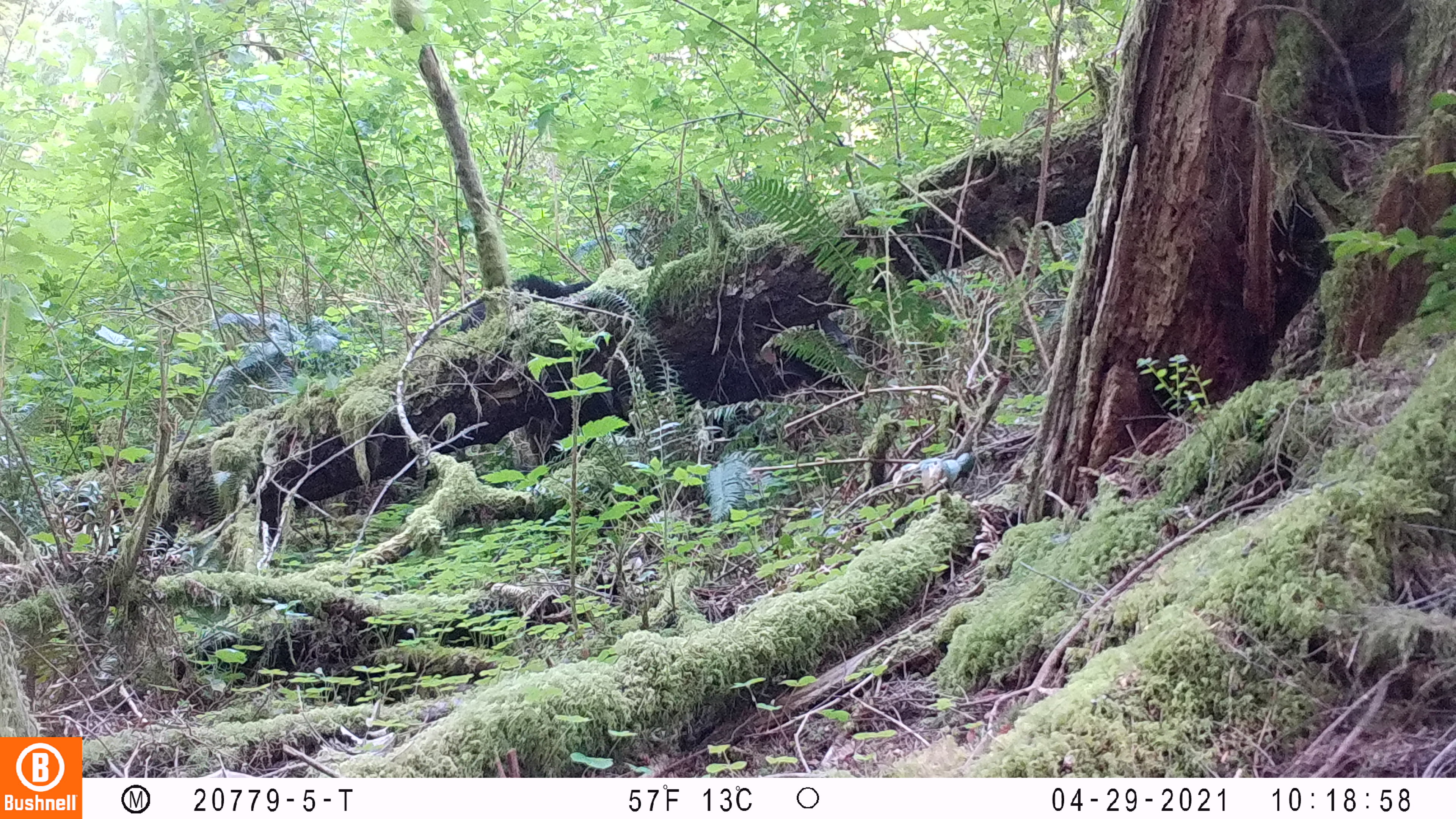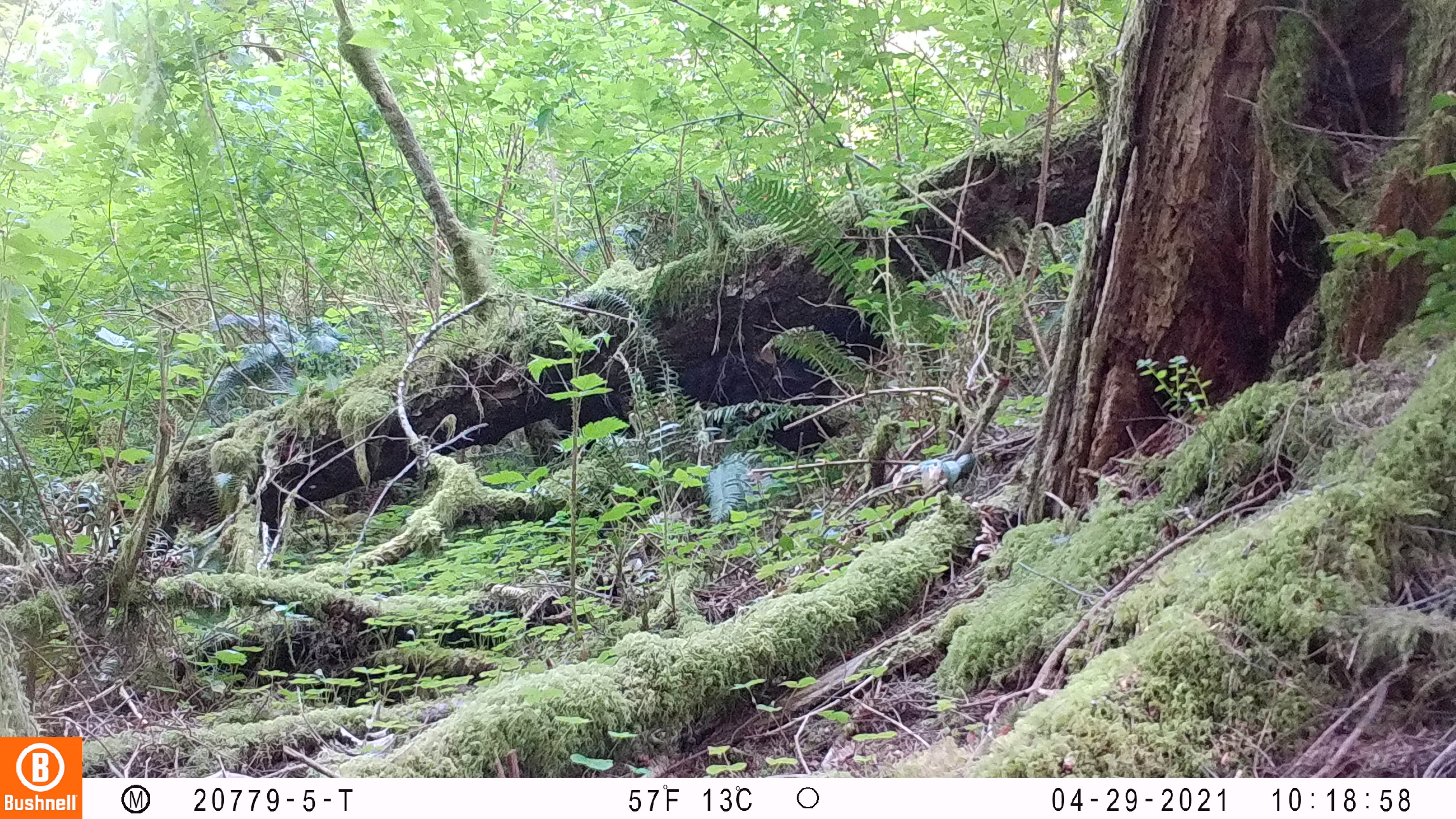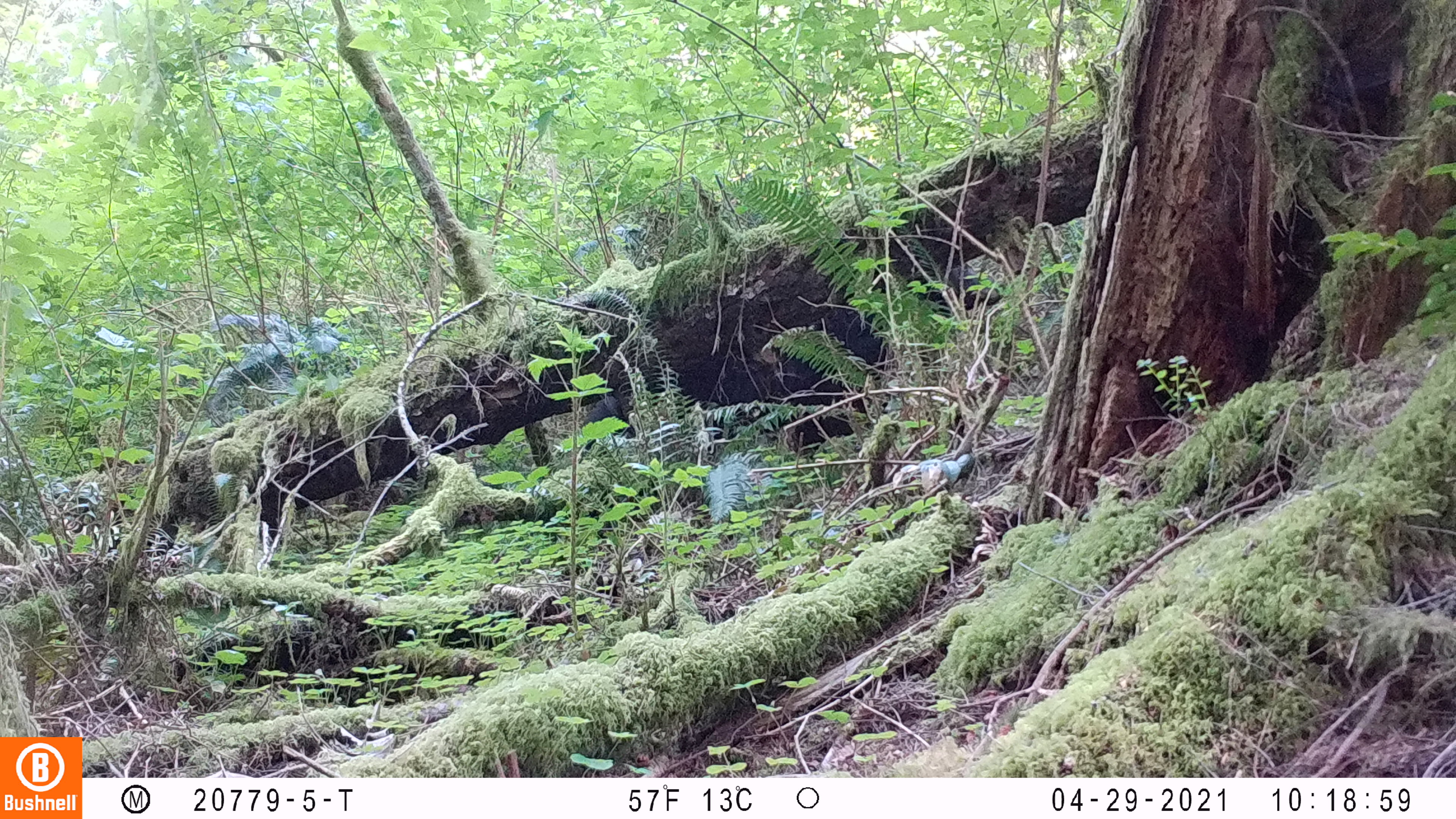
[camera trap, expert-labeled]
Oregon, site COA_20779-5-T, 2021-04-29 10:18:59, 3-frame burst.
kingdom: Animalia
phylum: Chordata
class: Mammalia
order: Carnivora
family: Ursidae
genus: Ursus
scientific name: Ursus americanus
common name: american black bear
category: black bear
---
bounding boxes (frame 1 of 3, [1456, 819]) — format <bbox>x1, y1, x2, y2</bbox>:
black bear: <bbox>429, 253, 691, 464</bbox>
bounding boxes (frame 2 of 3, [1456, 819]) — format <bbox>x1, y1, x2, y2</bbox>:
black bear: <bbox>512, 221, 928, 472</bbox>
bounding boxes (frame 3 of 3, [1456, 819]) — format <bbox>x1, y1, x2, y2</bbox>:
black bear: <bbox>629, 196, 966, 492</bbox>